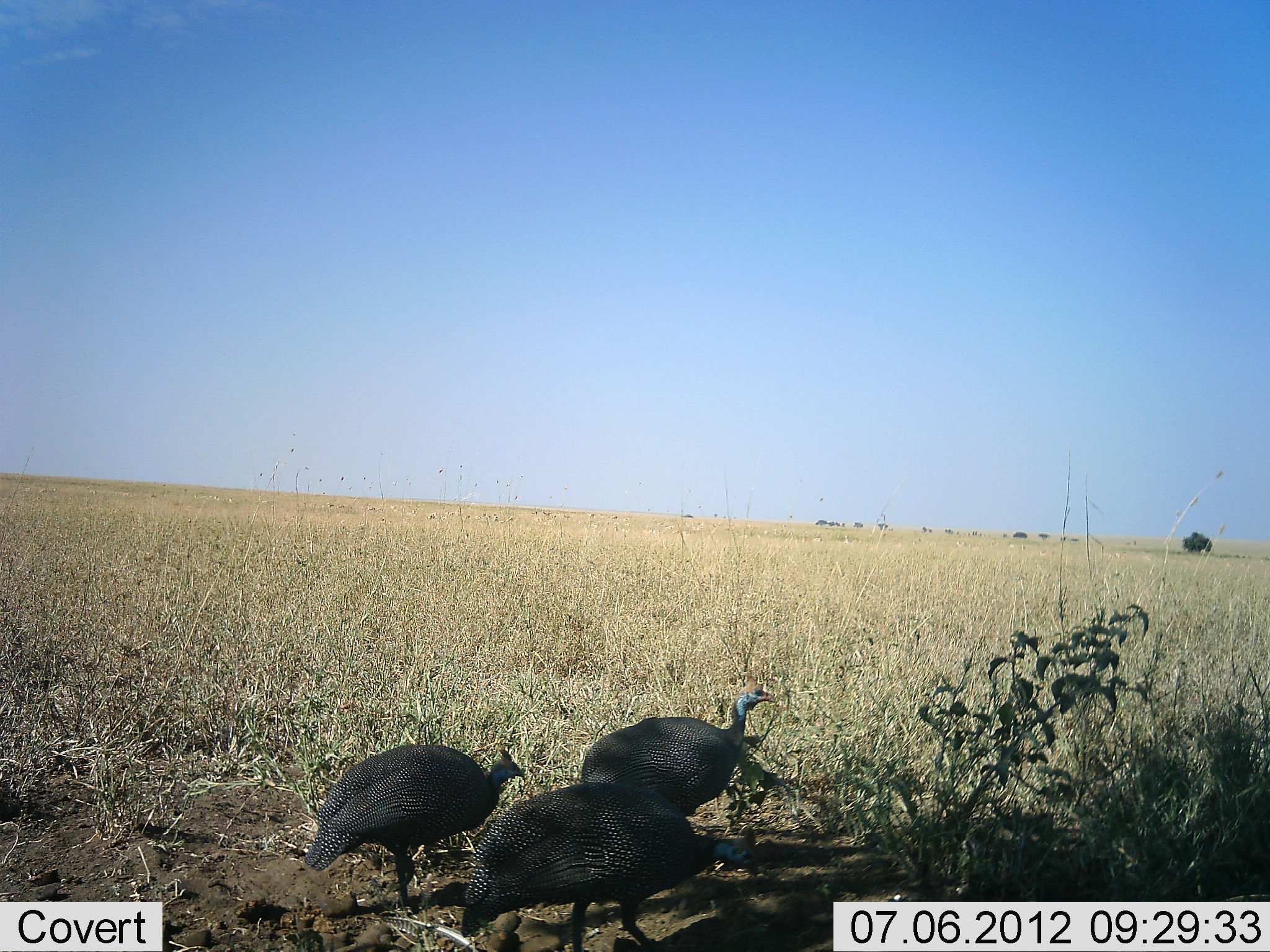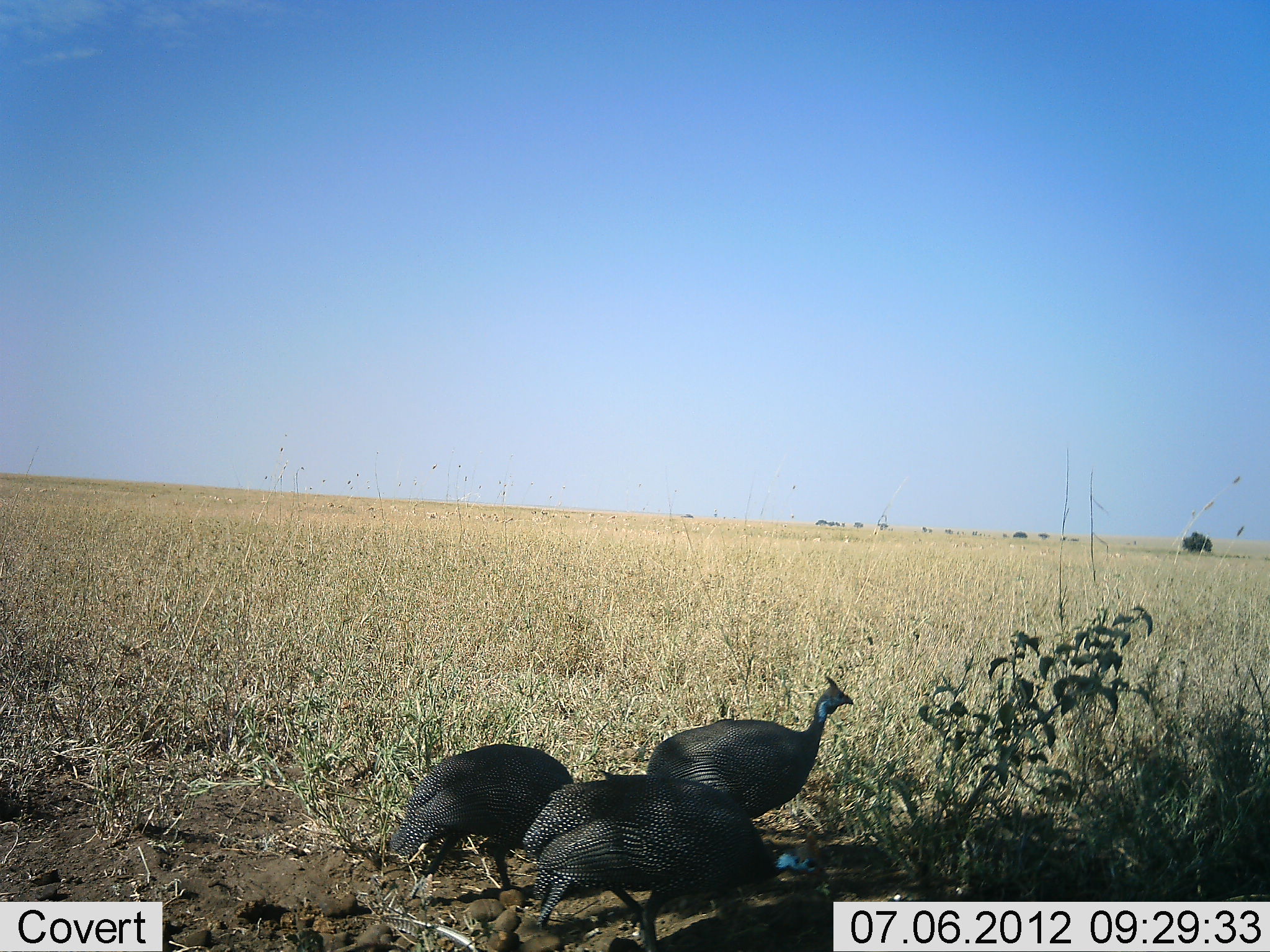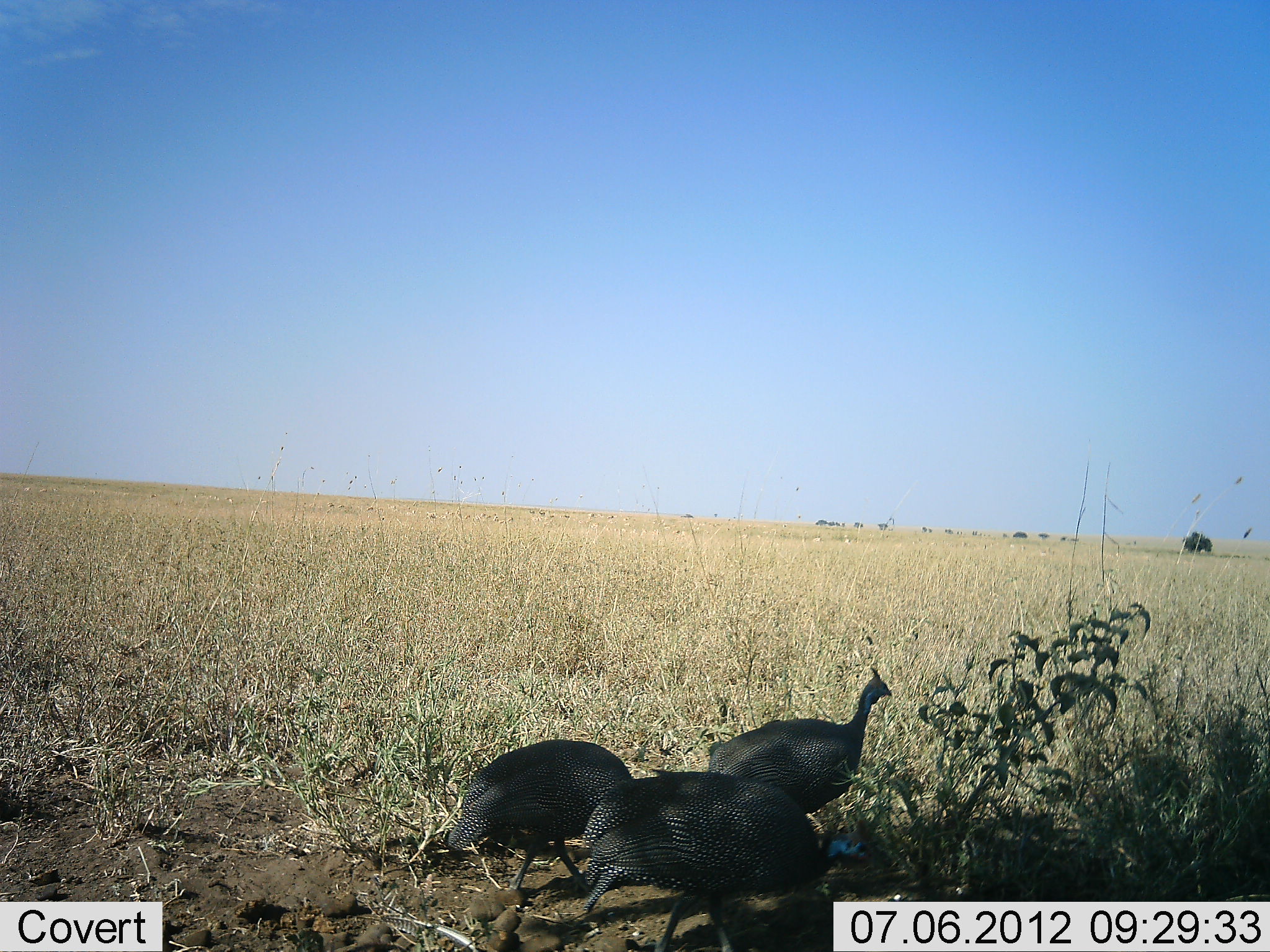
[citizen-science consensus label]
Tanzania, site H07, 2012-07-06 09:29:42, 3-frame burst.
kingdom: Animalia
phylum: Chordata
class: Aves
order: Galliformes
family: Numididae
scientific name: Numididae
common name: guinea fowl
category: guineafowl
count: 3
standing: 10%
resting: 0%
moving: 80%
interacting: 0%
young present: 0%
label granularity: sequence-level